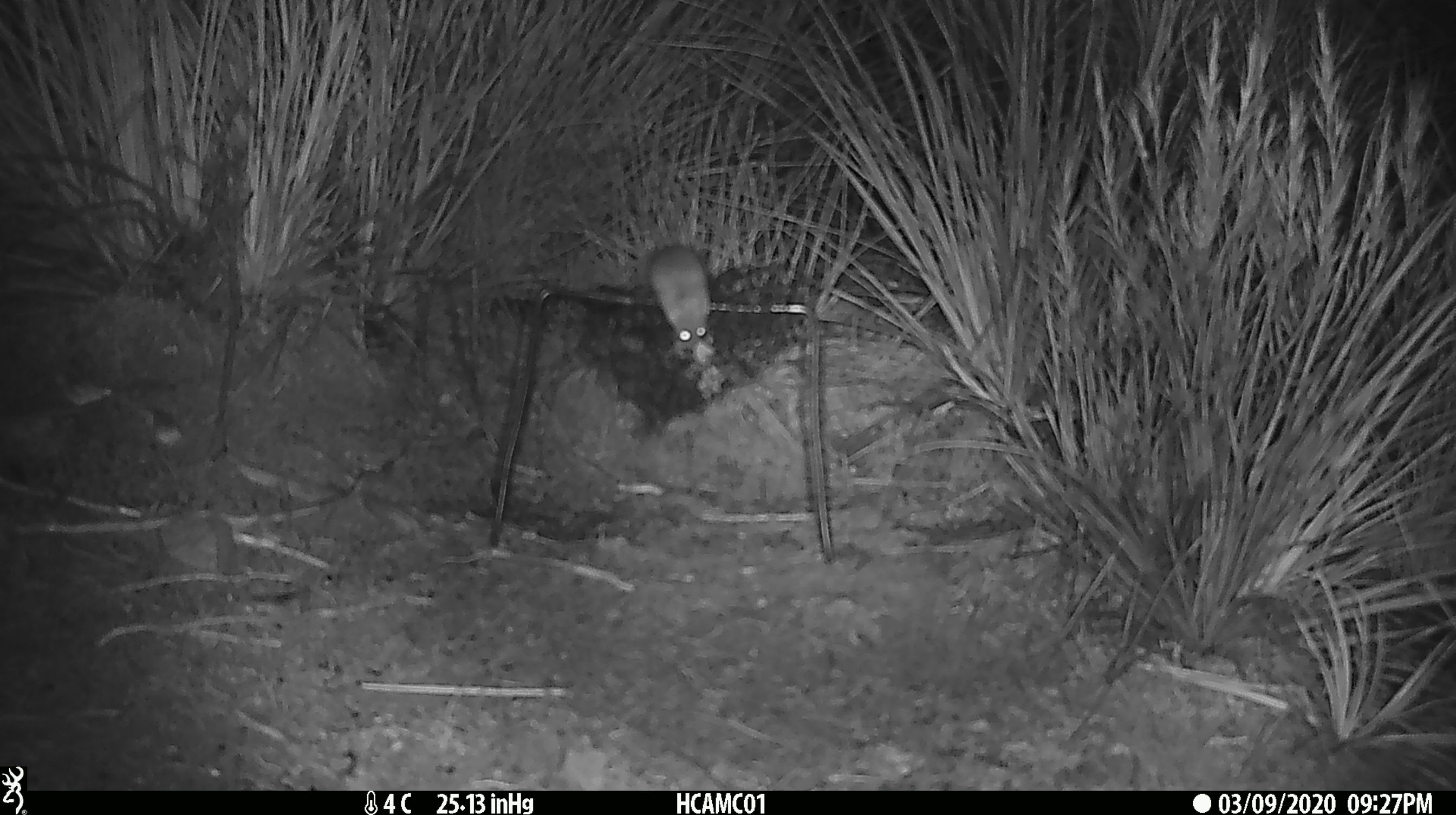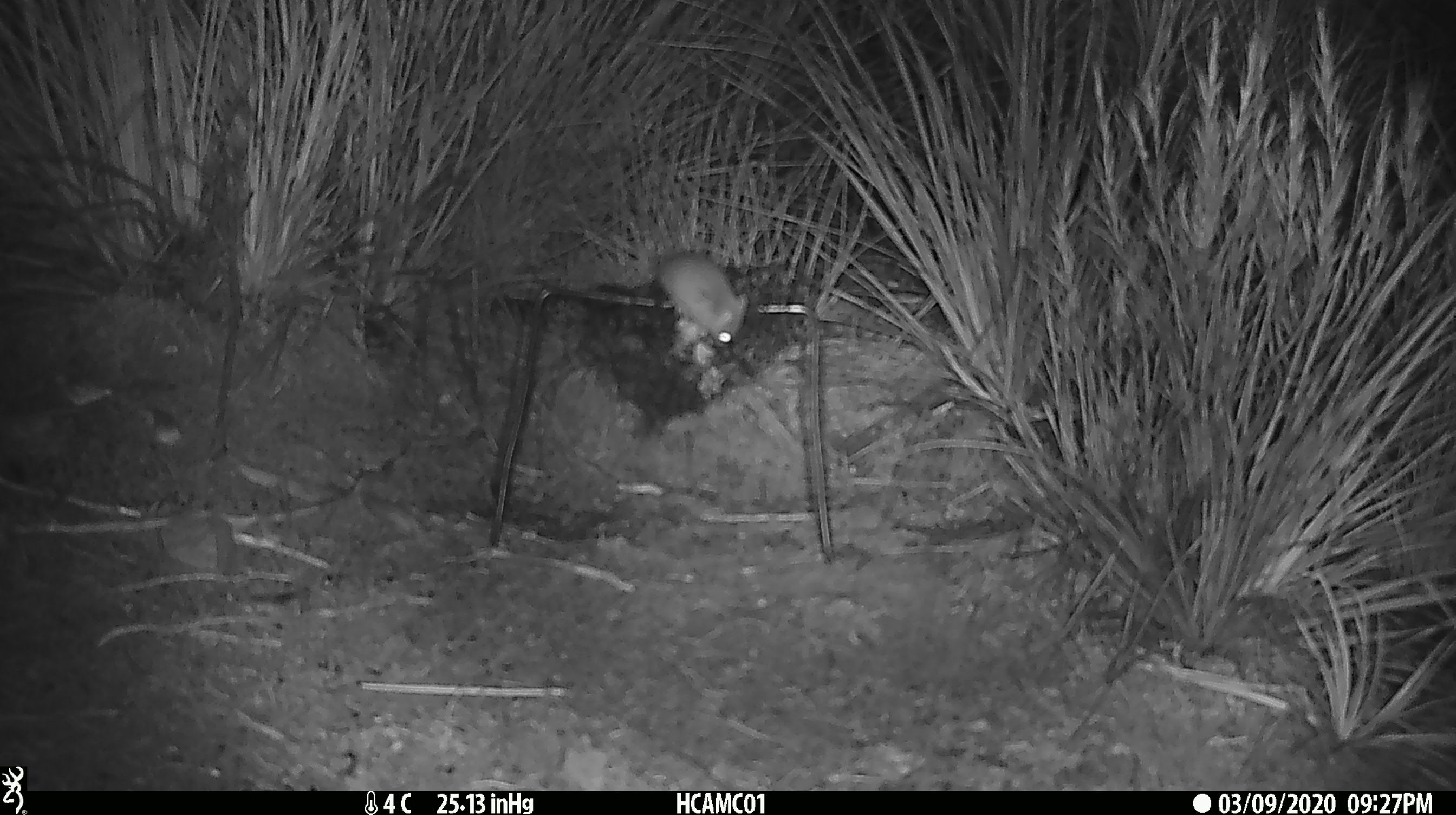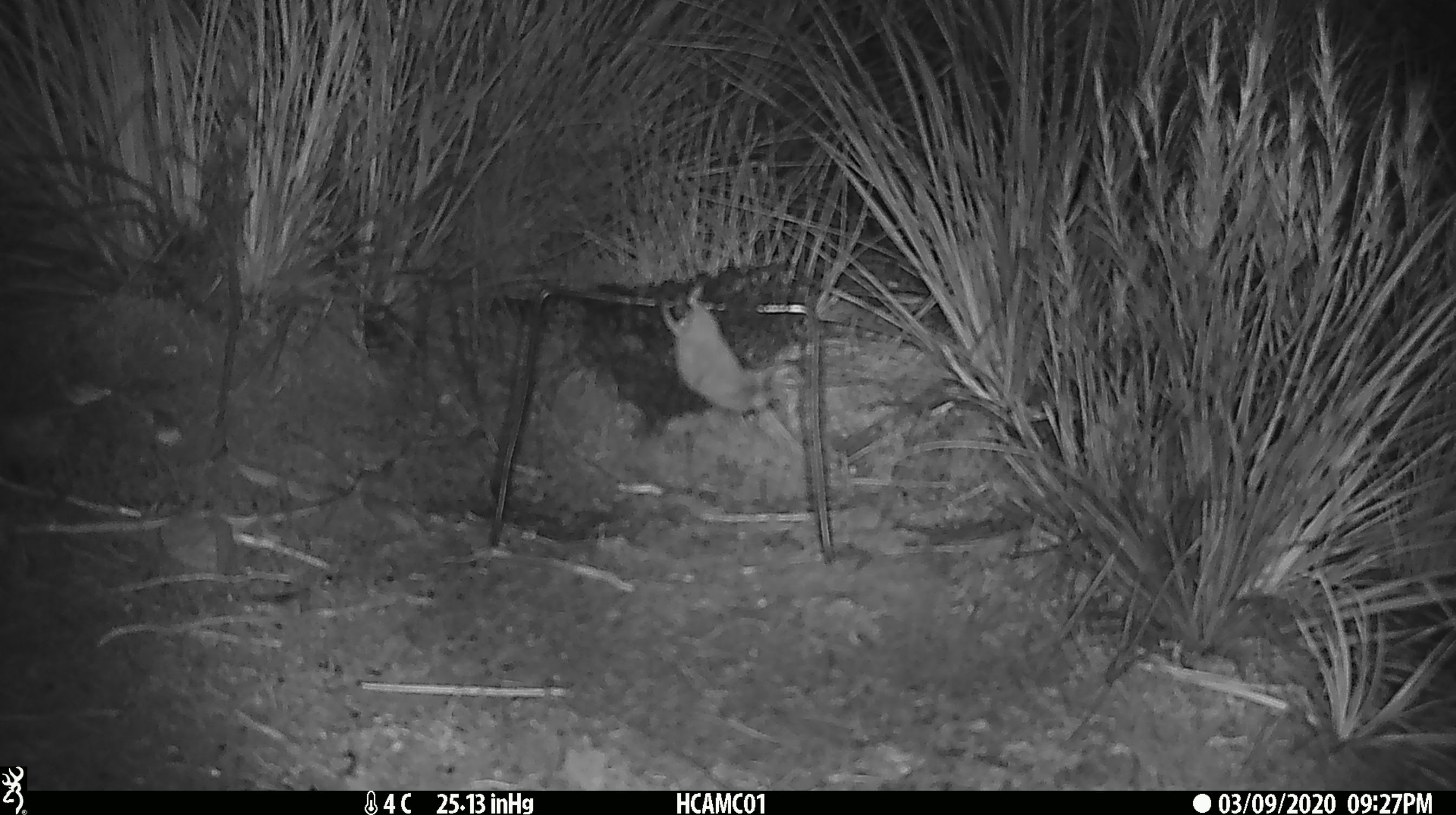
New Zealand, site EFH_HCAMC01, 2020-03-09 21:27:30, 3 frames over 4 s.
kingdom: Animalia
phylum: Chordata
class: Mammalia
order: Rodentia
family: Muridae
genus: Mus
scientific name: Mus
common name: mouse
Mouse (Mus).